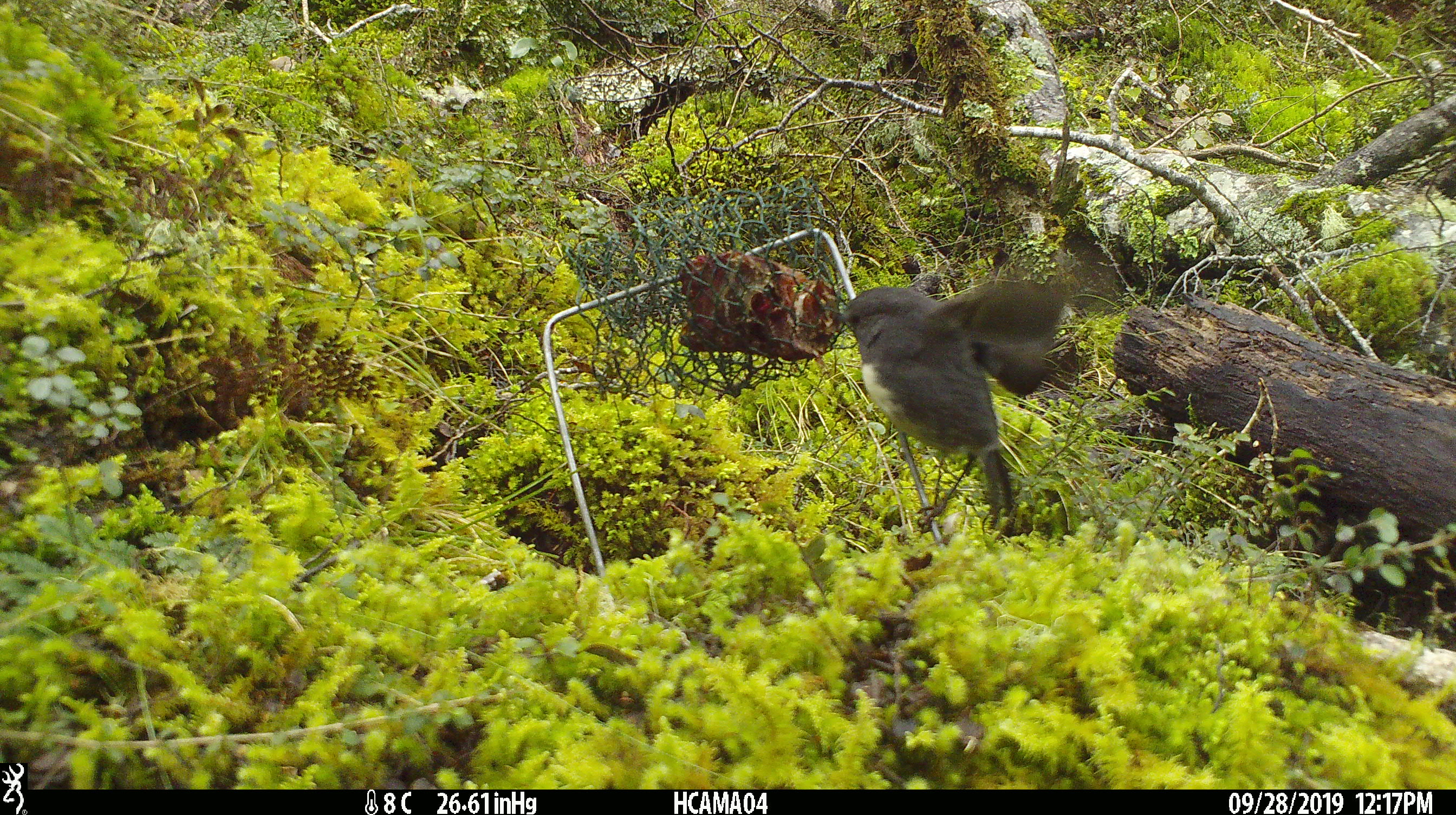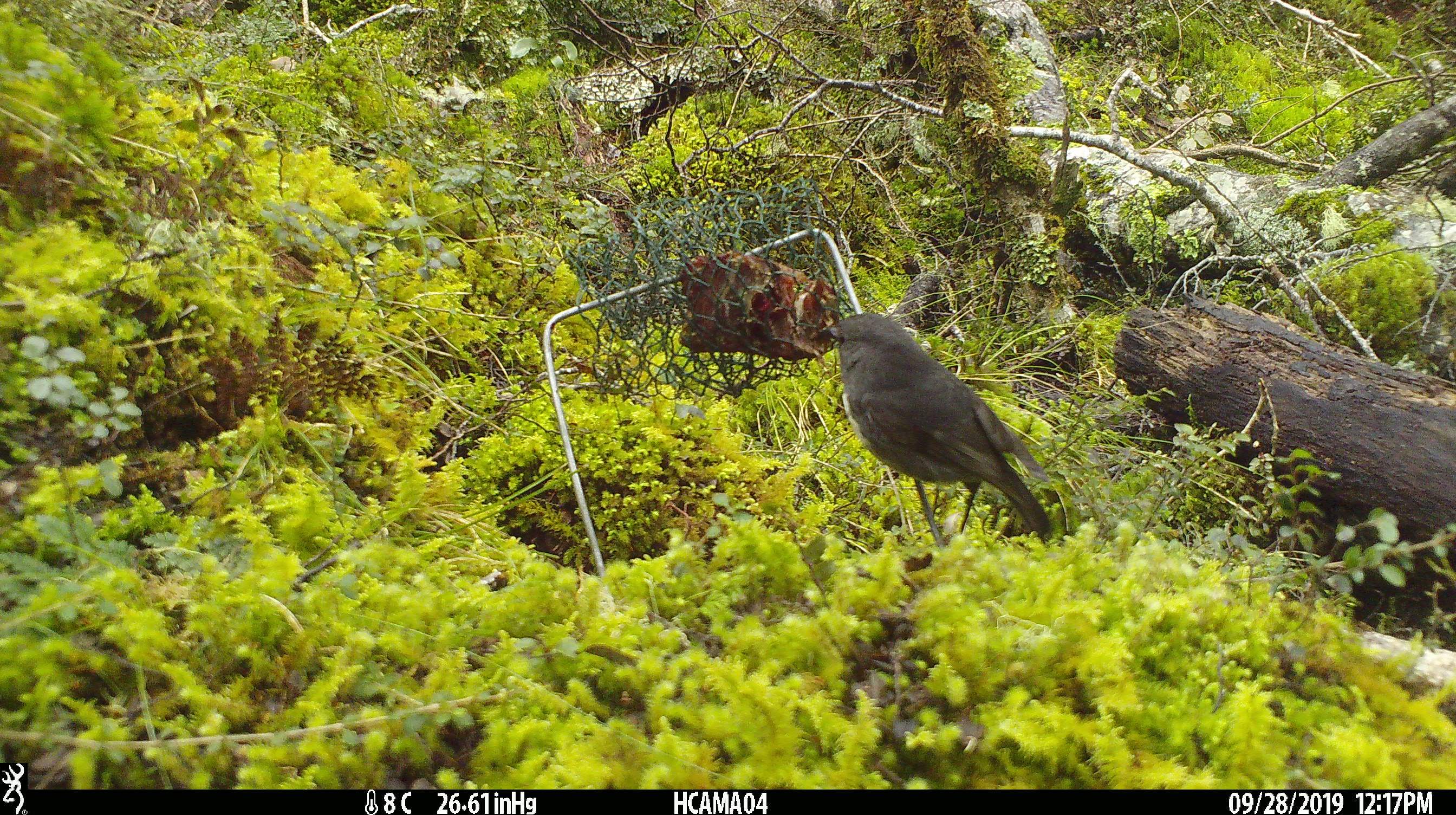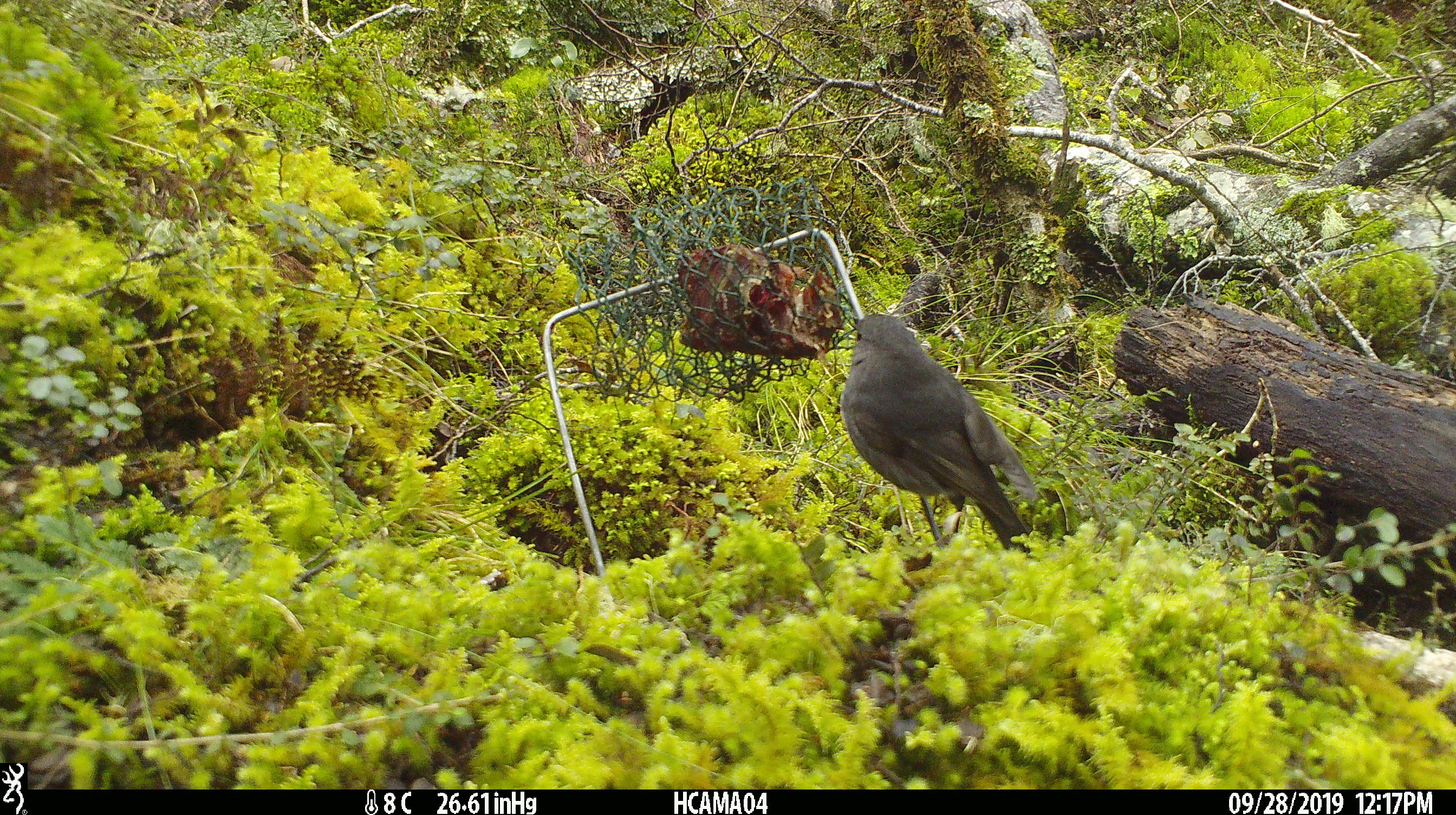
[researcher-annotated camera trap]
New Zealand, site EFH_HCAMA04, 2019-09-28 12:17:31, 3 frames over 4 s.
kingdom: Animalia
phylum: Chordata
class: Aves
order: Passeriformes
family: Petroicidae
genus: Petroica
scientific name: Petroica australis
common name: new zealand robin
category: robin